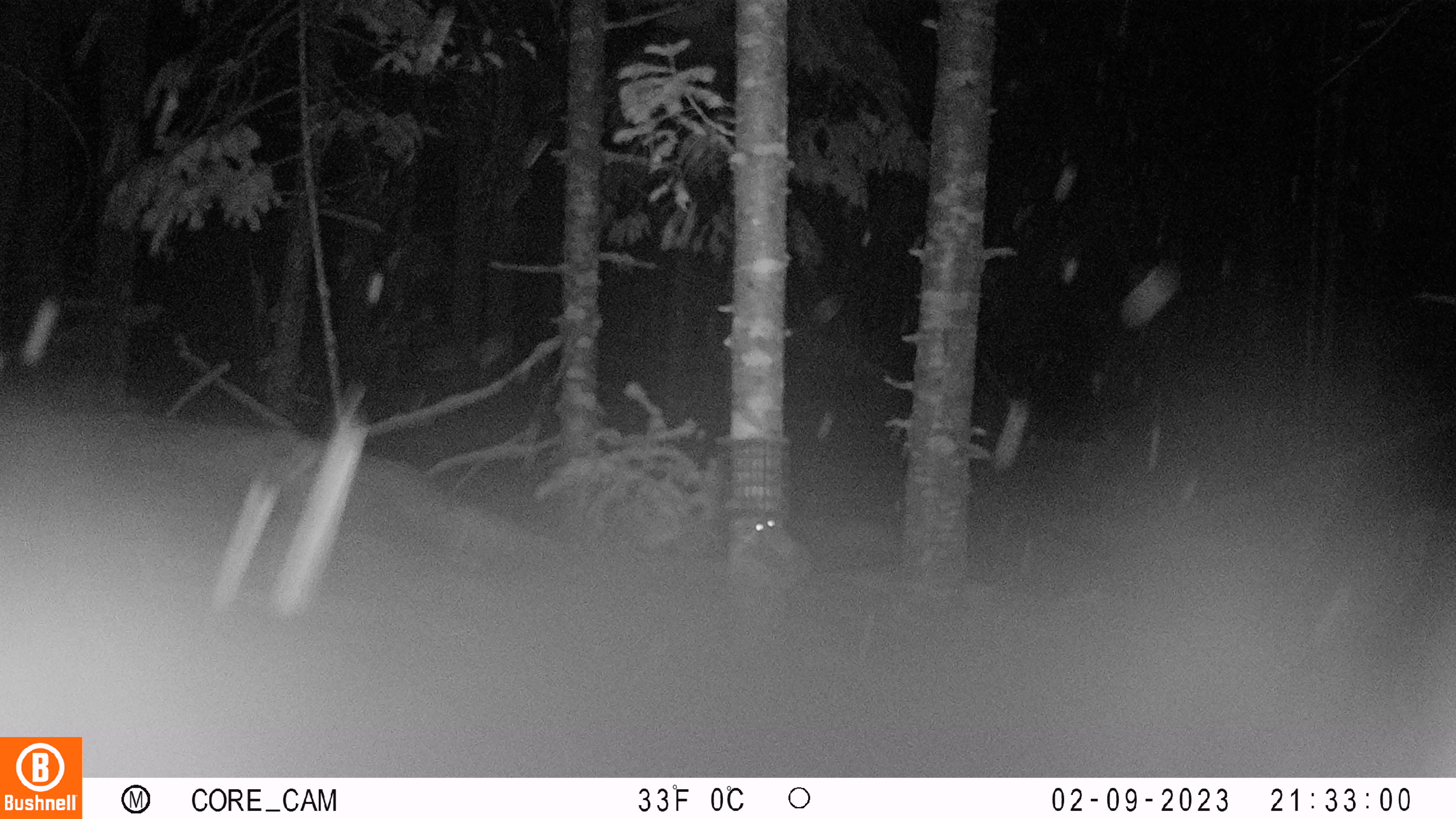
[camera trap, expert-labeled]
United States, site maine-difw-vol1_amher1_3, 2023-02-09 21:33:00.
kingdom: Animalia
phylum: Chordata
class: Mammalia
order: Rodentia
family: Sciuridae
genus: Glaucomys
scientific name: Glaucomys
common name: flying squirrel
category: flying squirrel sp.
Flying squirrel sp. (flying squirrel) (Glaucomys).